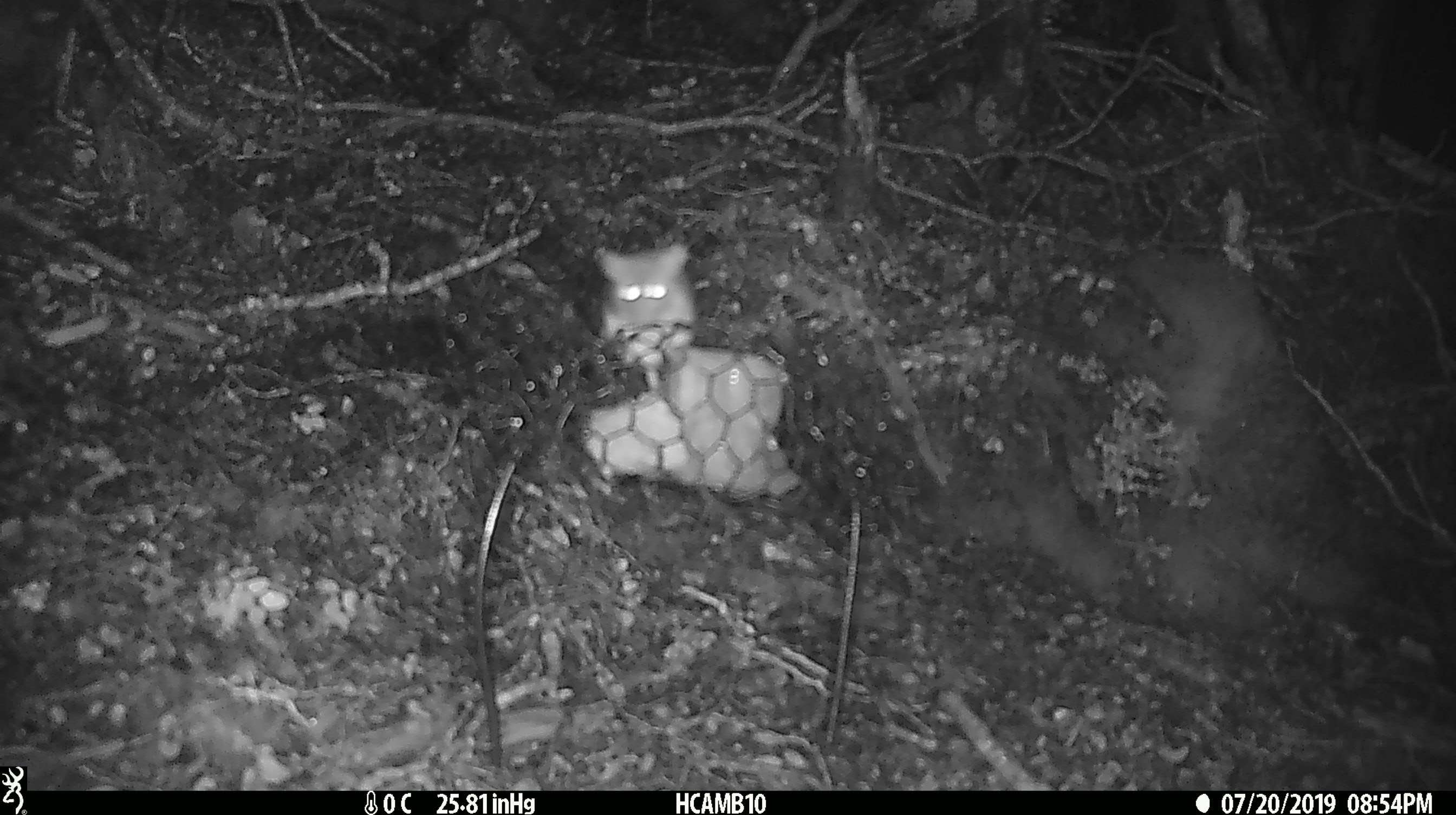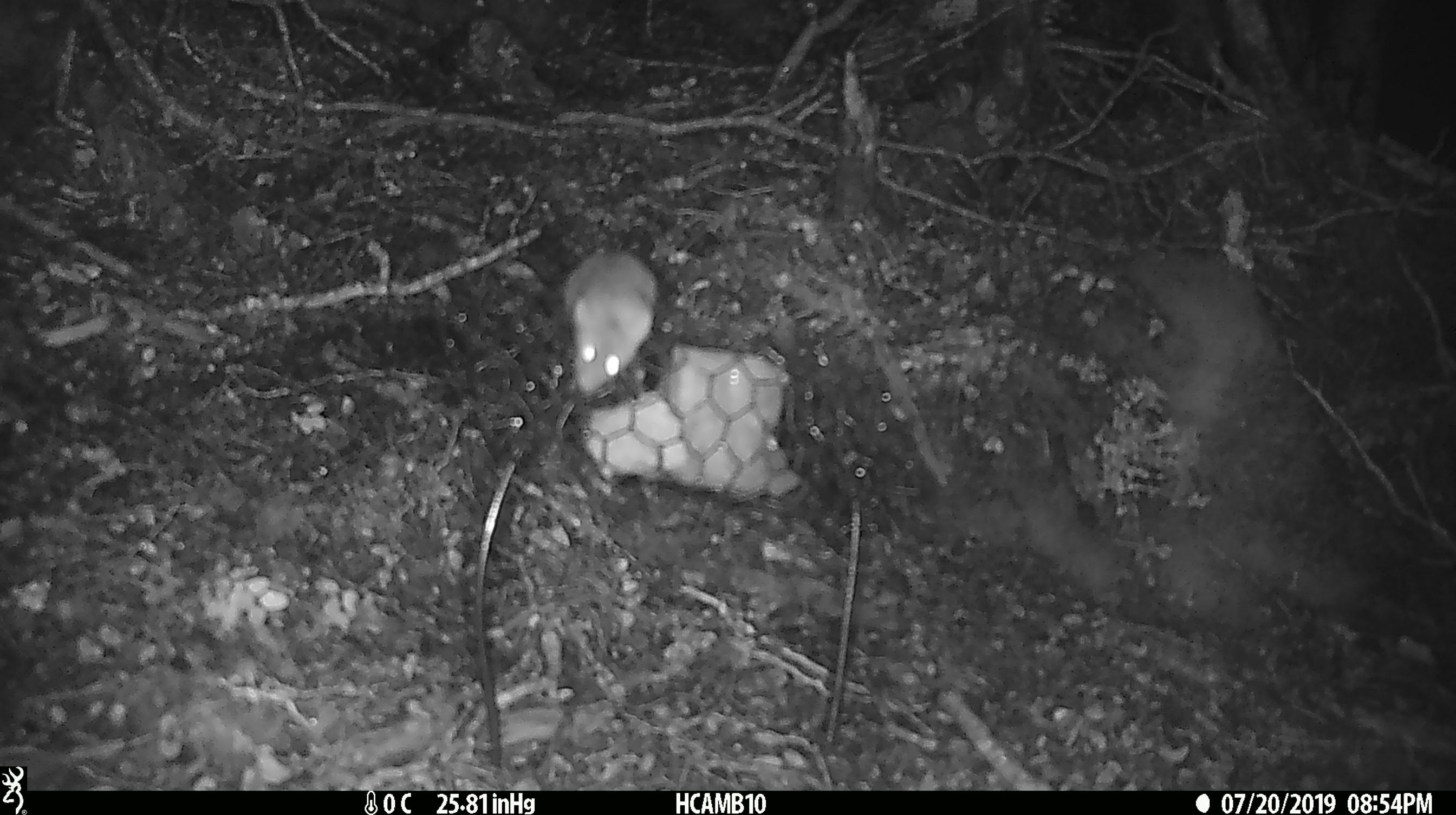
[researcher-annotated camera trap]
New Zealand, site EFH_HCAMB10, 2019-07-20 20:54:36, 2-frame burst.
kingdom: Animalia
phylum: Chordata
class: Mammalia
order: Rodentia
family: Muridae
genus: Mus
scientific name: Mus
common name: mouse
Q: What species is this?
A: Mouse (Mus).